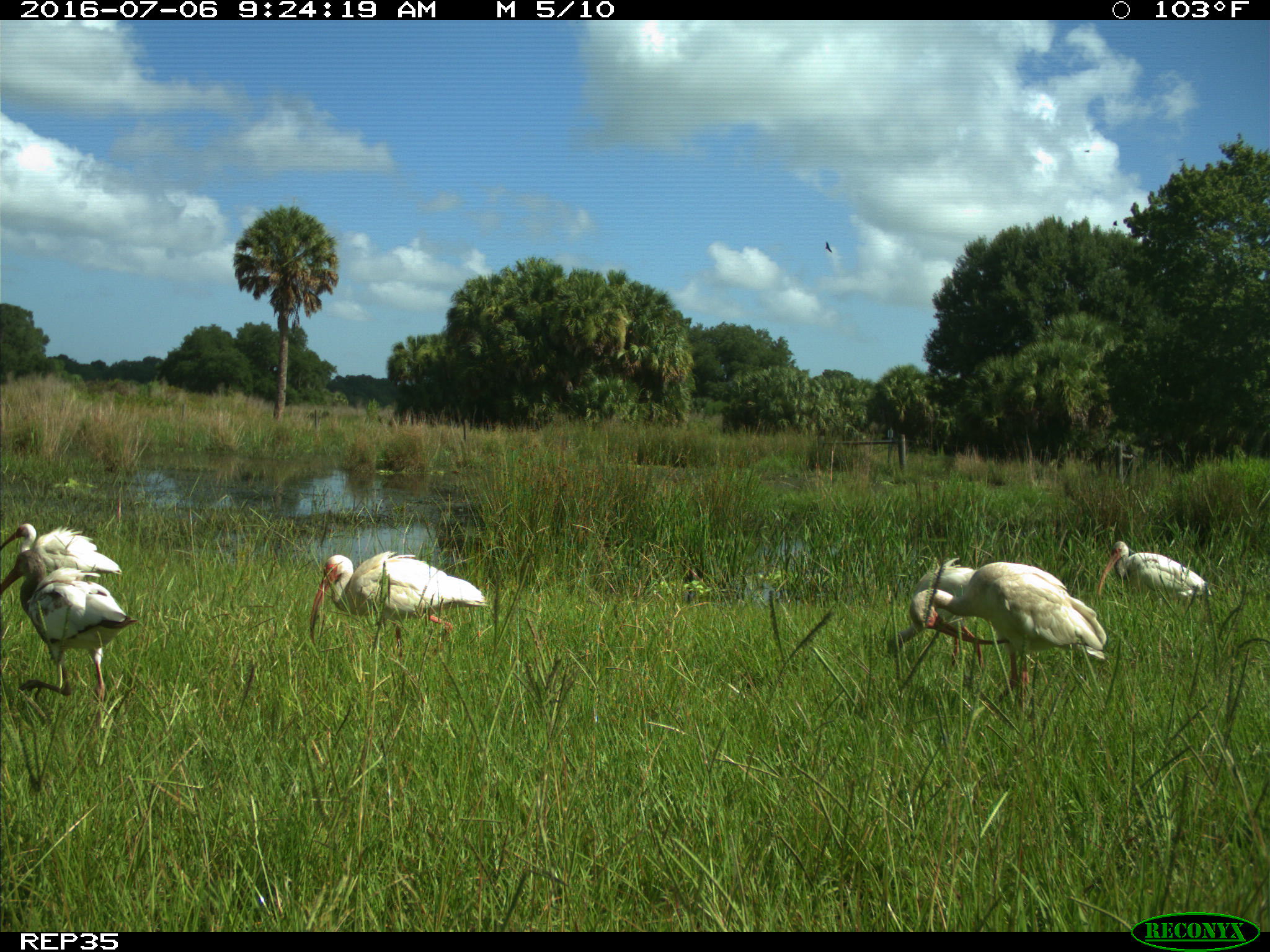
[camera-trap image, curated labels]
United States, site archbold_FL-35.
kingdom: Animalia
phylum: Chordata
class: Aves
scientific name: Aves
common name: birds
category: unidentified bird